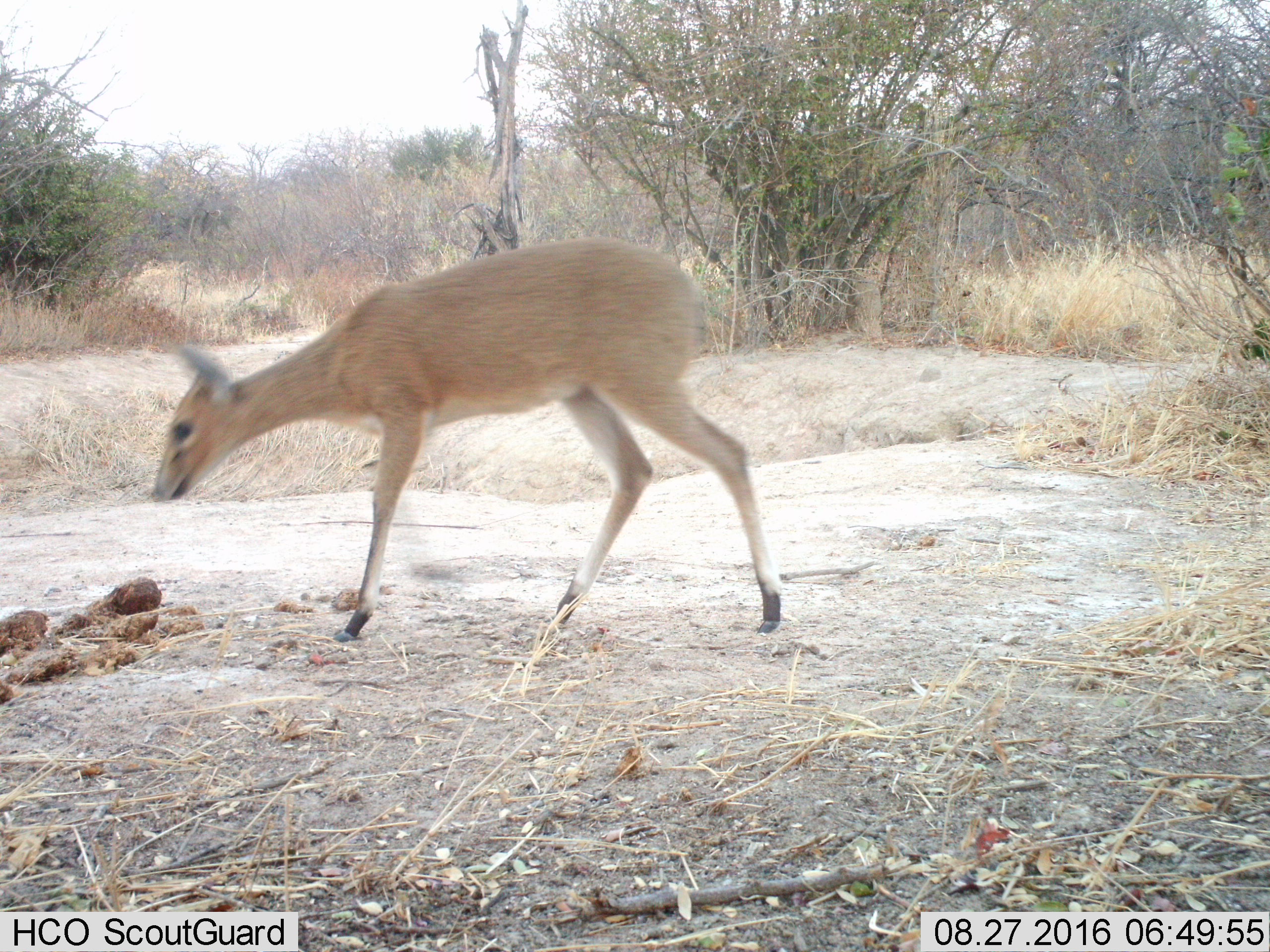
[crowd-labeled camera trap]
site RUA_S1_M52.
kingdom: Animalia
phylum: Chordata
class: Mammalia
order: Artiodactyla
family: Bovidae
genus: Sylvicapra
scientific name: Sylvicapra grimmia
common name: common duiker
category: duikercommongrey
Duikercommongrey (common duiker) (Sylvicapra grimmia), count 1. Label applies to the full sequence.